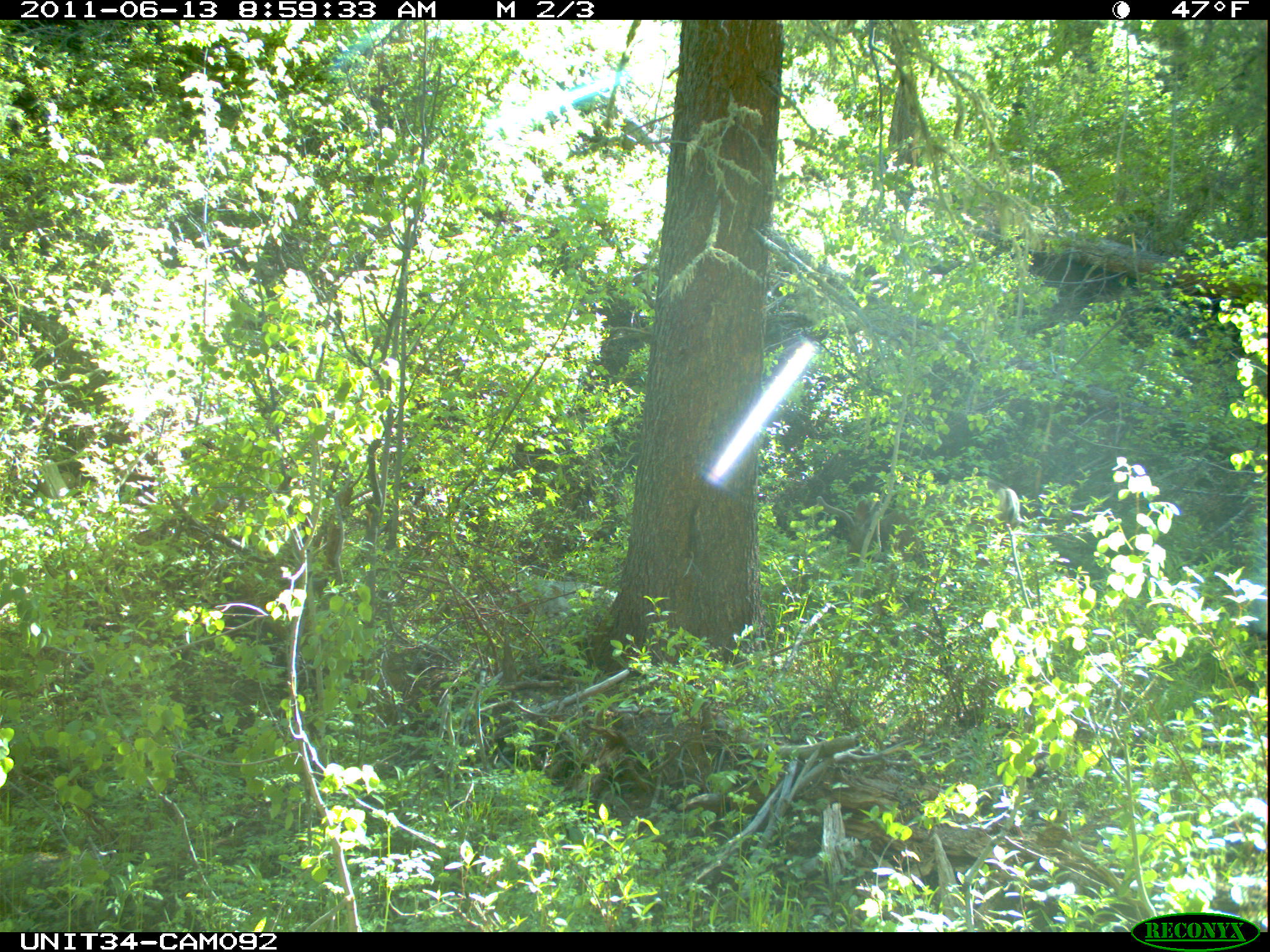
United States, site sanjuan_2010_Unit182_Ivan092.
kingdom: Animalia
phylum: Chordata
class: Mammalia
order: Artiodactyla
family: Cervidae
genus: Odocoileus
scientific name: Odocoileus hemionus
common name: mule deer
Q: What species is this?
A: Odocoileus hemionus (mule deer).